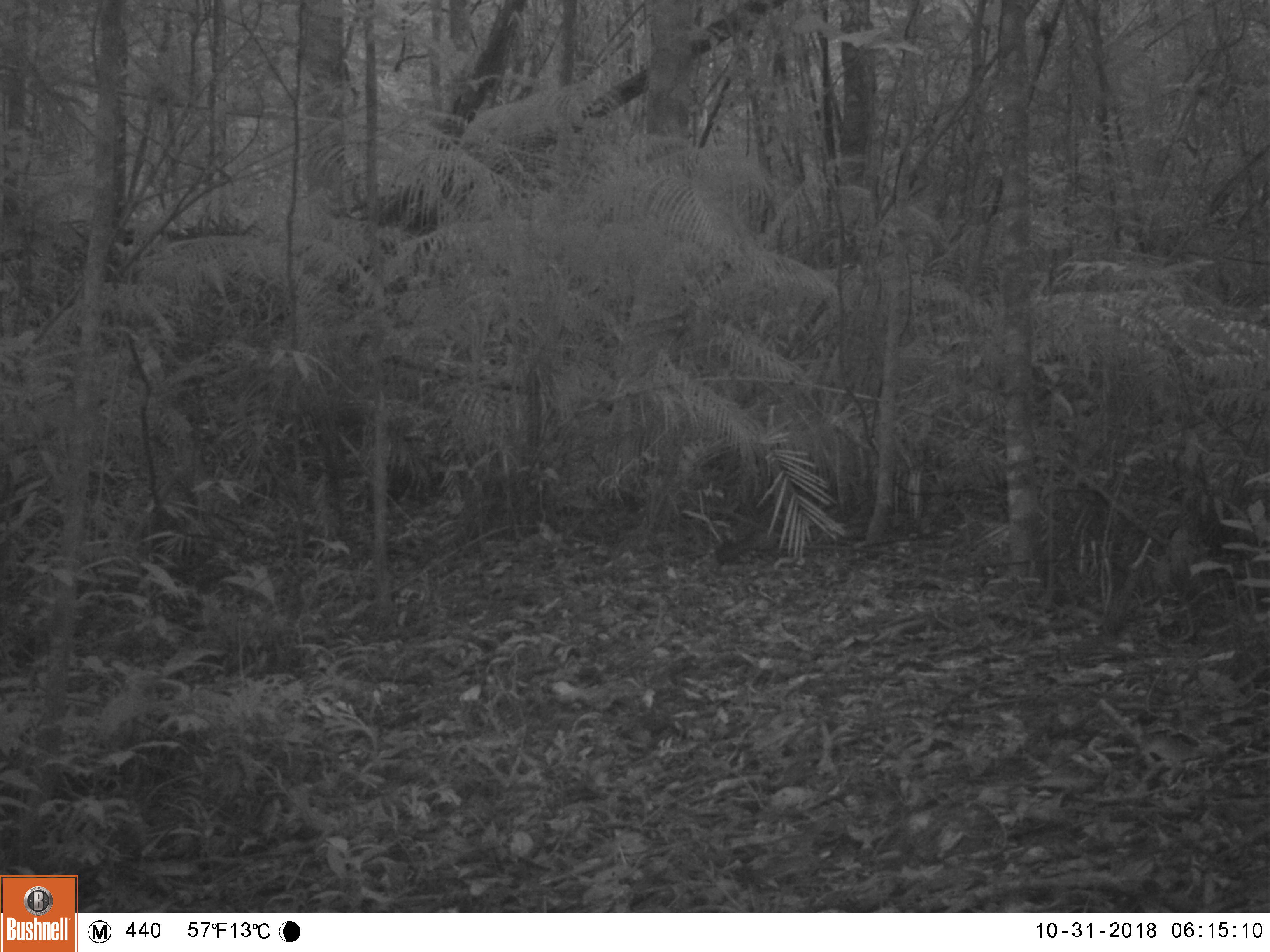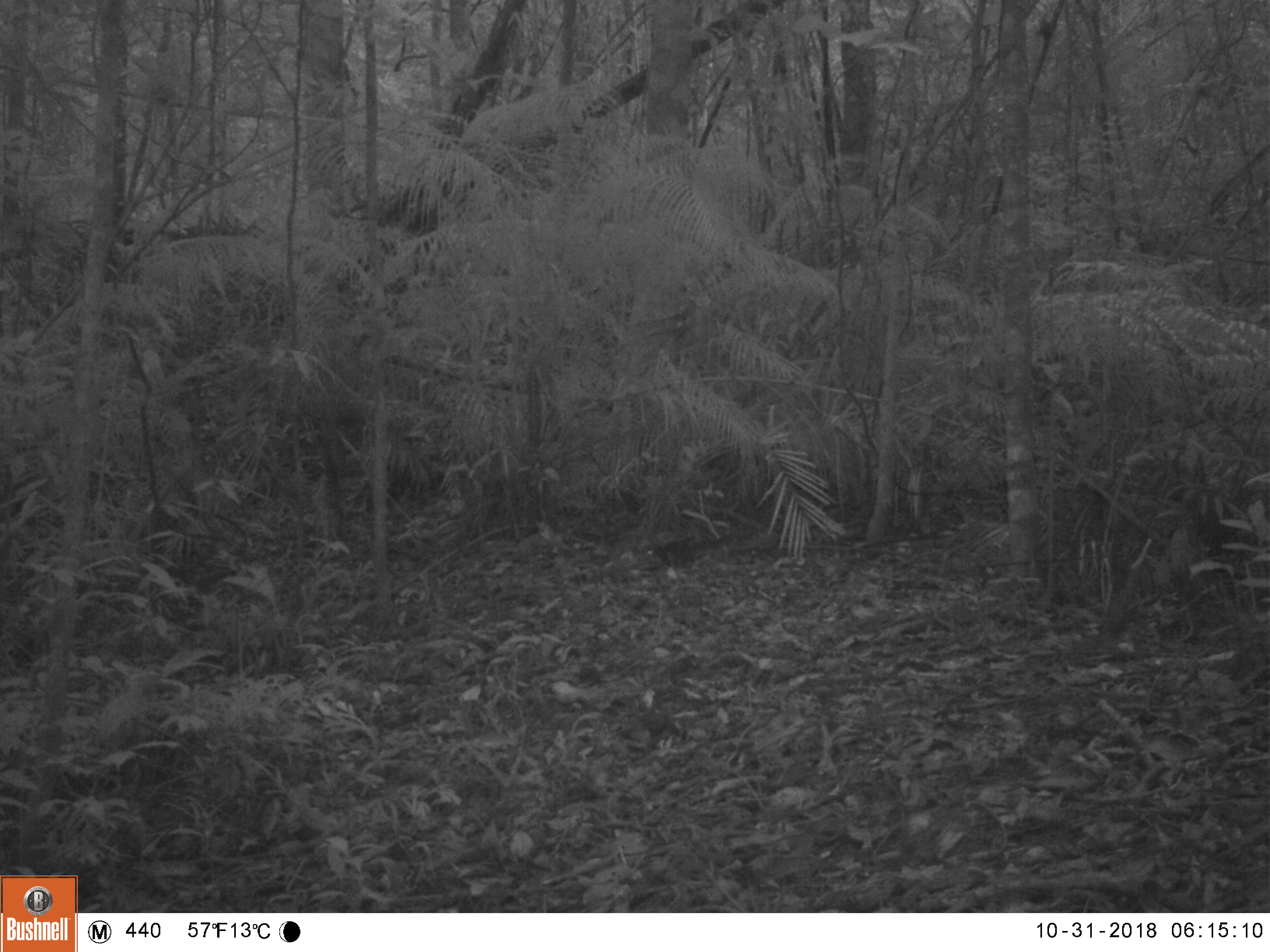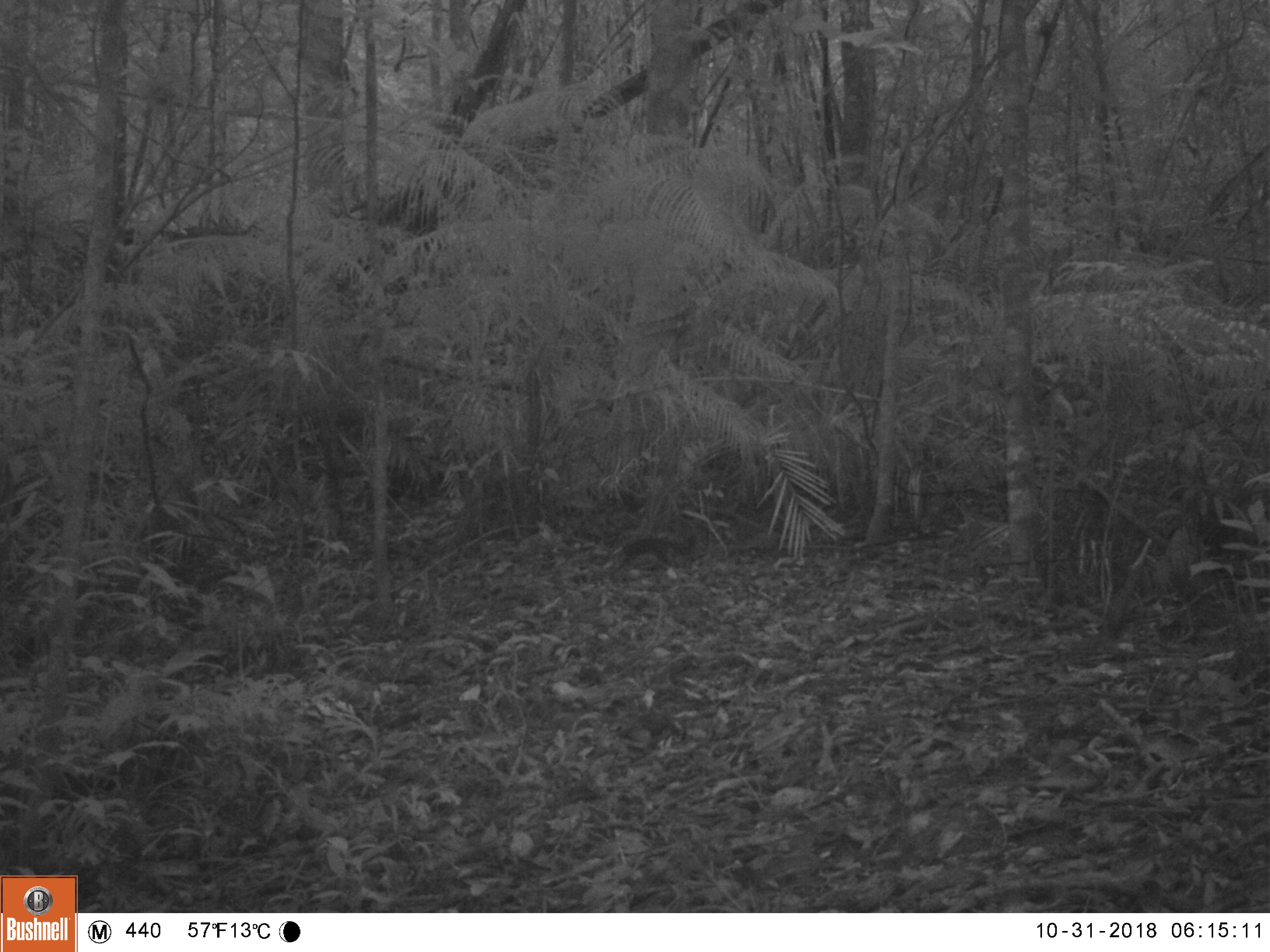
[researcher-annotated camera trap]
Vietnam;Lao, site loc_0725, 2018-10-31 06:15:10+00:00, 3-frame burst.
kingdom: Animalia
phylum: Chordata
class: Mammalia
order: Rodentia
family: Sciuridae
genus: Sciurus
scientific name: Sciurus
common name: squirrel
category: unidentified squirrel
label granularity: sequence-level